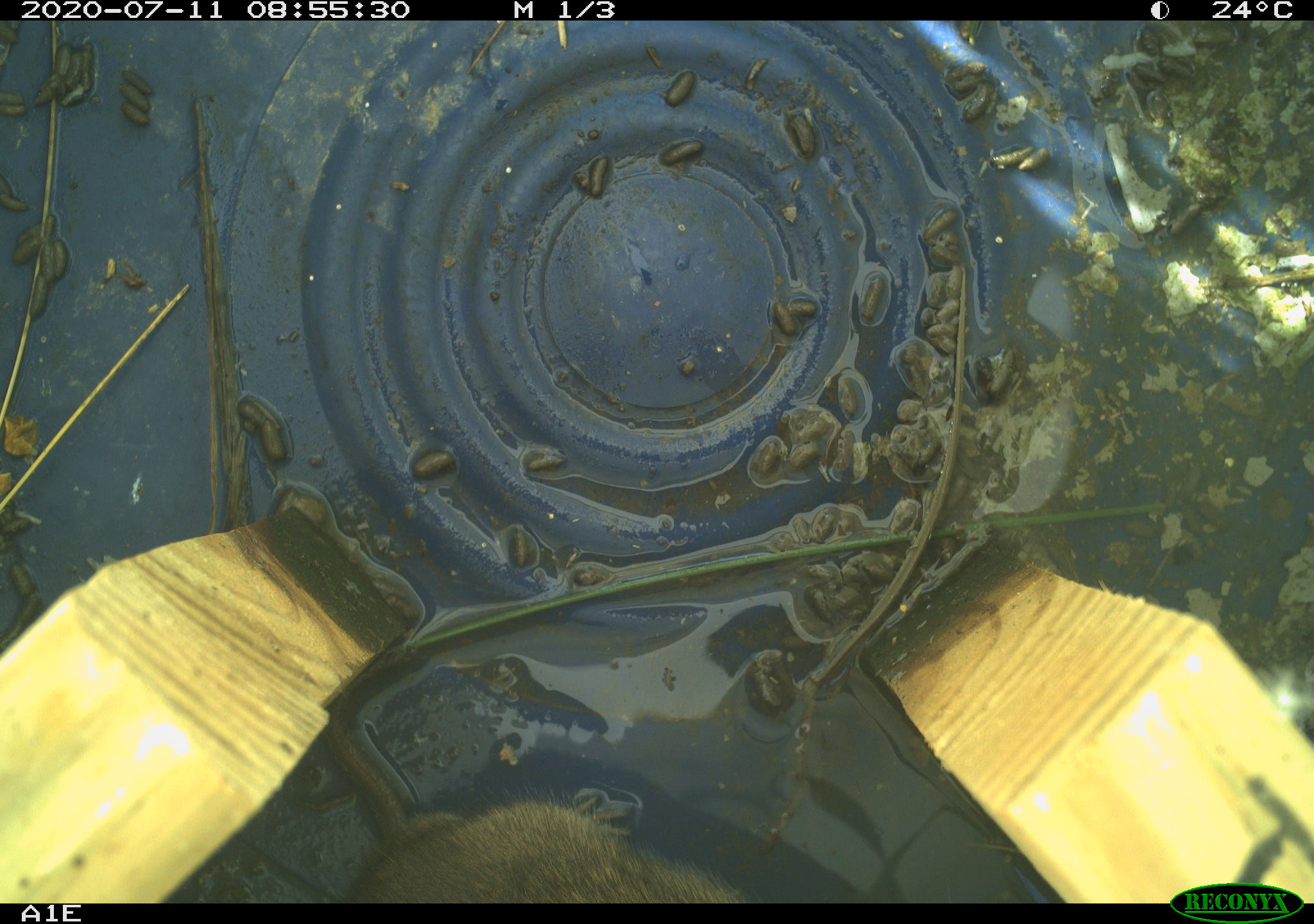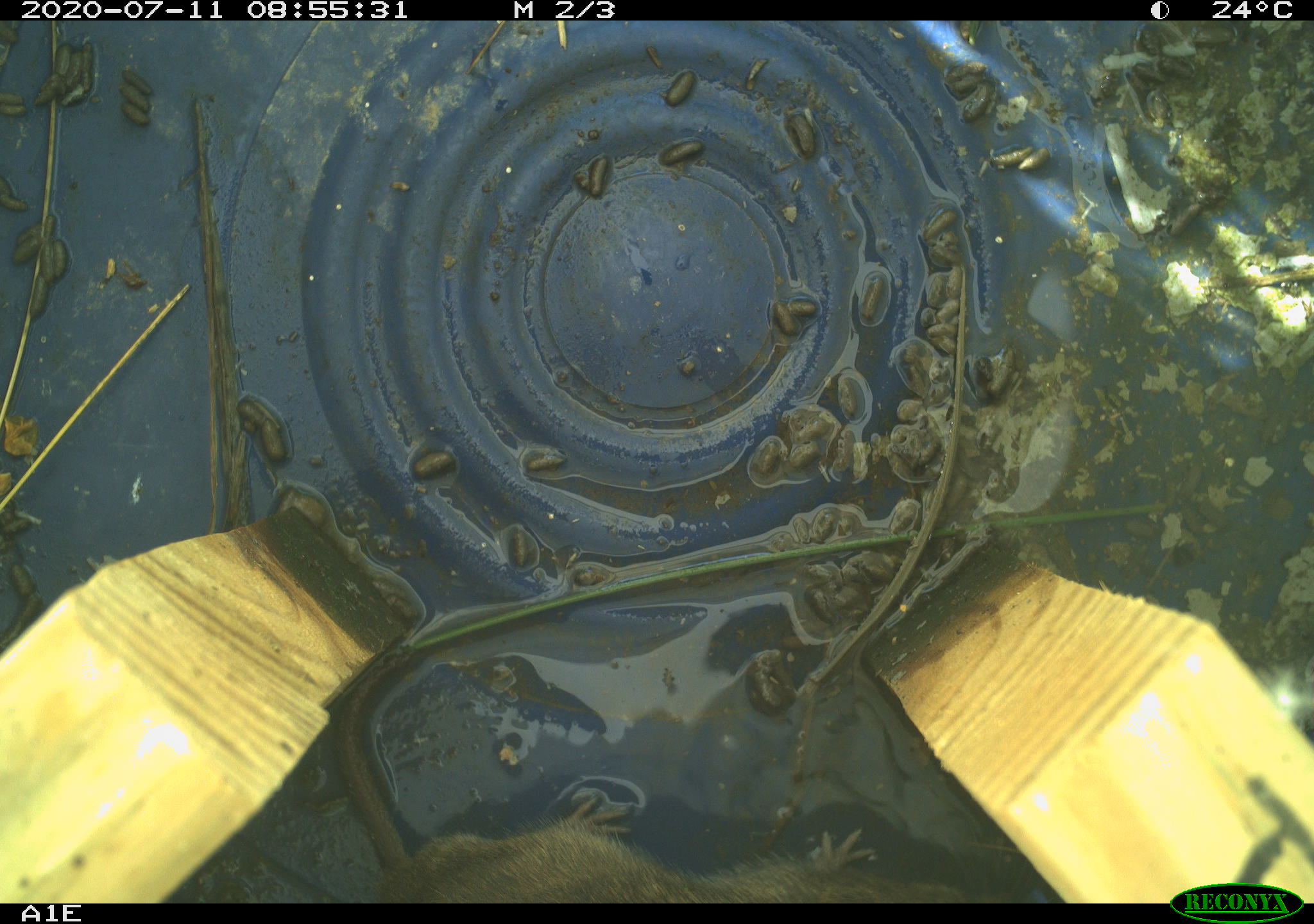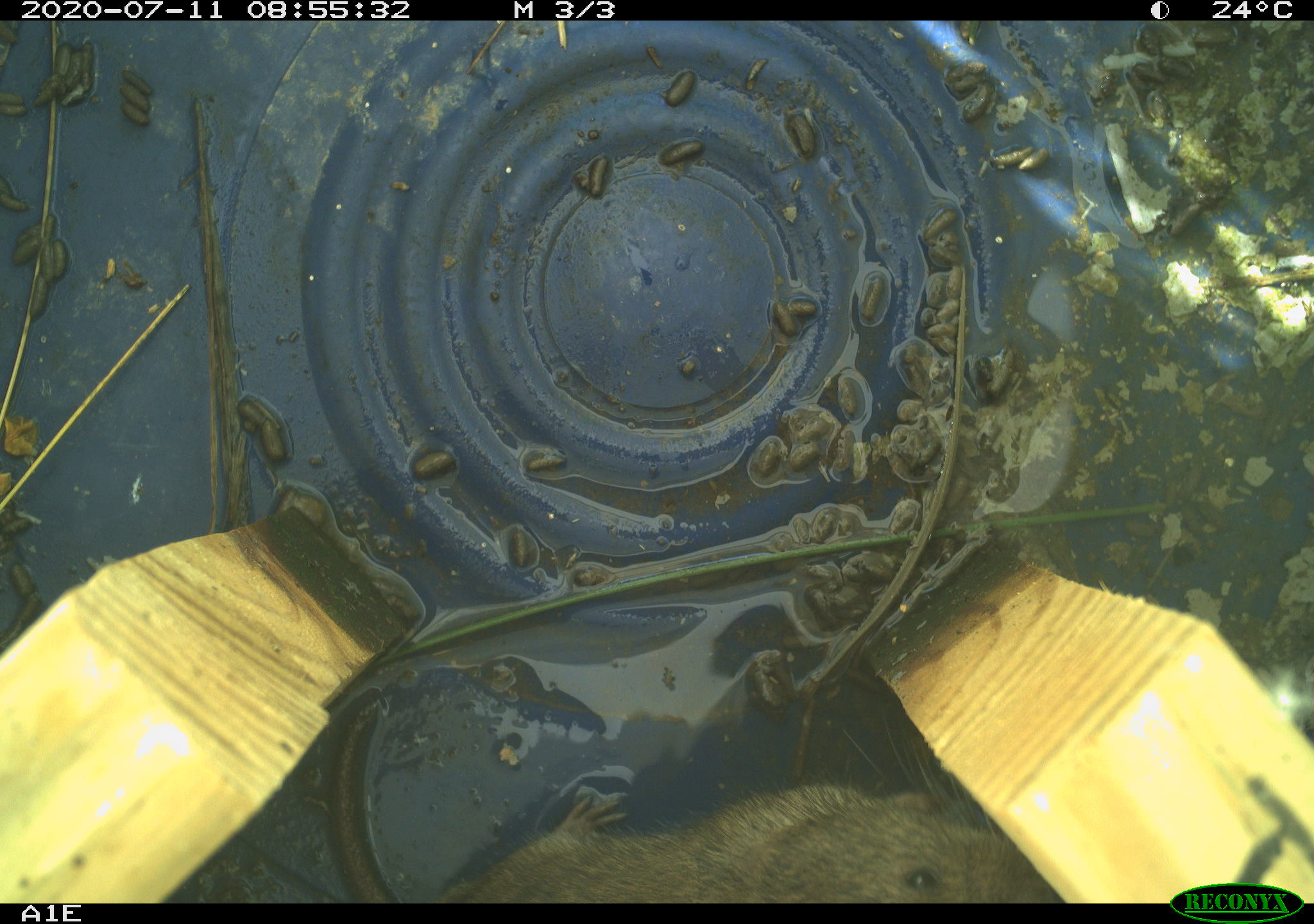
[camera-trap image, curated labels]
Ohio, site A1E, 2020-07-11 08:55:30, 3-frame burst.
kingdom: Animalia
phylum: Chordata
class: Mammalia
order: Rodentia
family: Cricetidae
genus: Microtus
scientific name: Microtus pennsylvanicus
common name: meadow vole